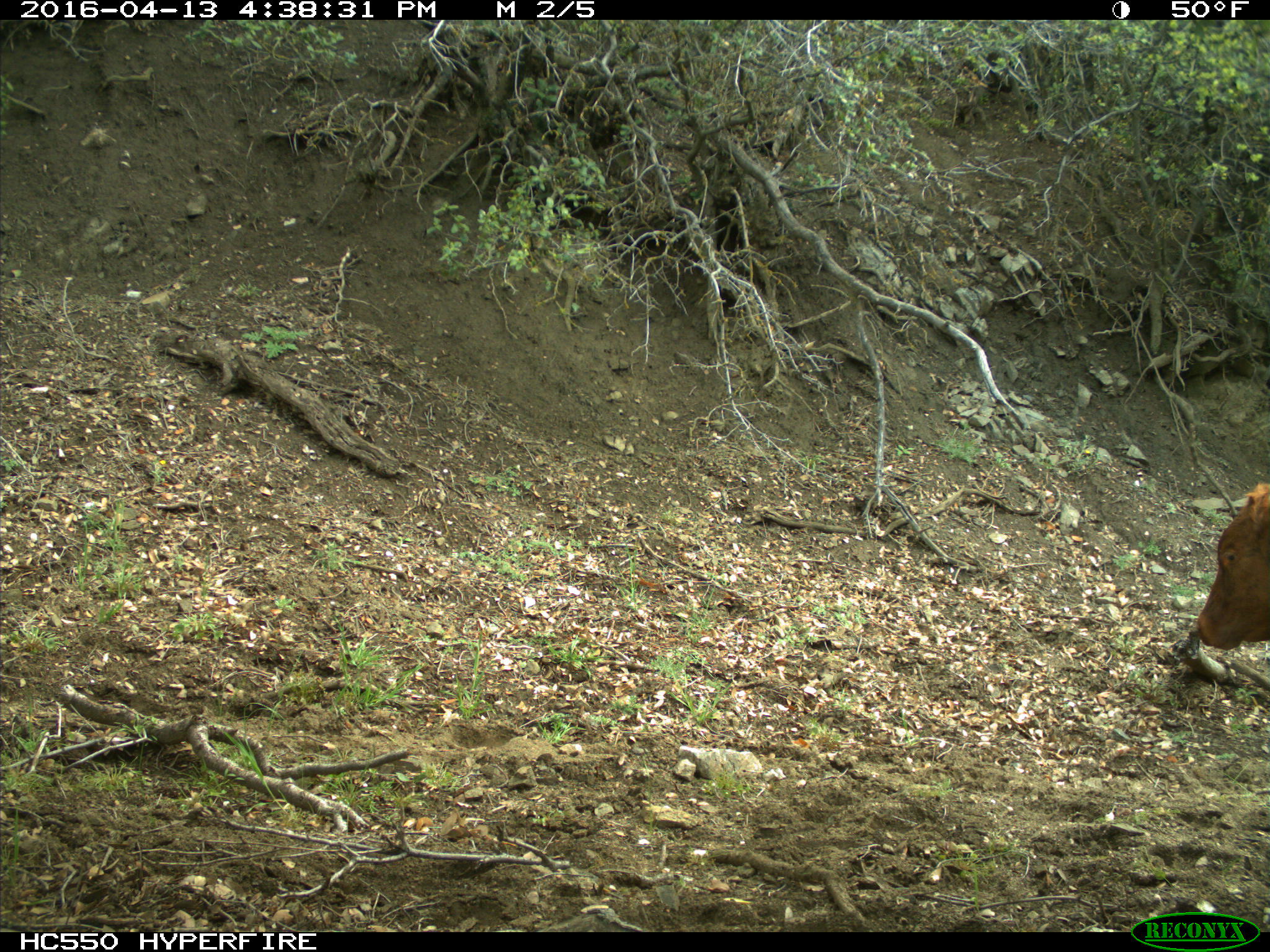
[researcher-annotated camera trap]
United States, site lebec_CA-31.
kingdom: Animalia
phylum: Chordata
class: Mammalia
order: Artiodactyla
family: Bovidae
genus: Bos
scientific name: Bos taurus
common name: domestic cow